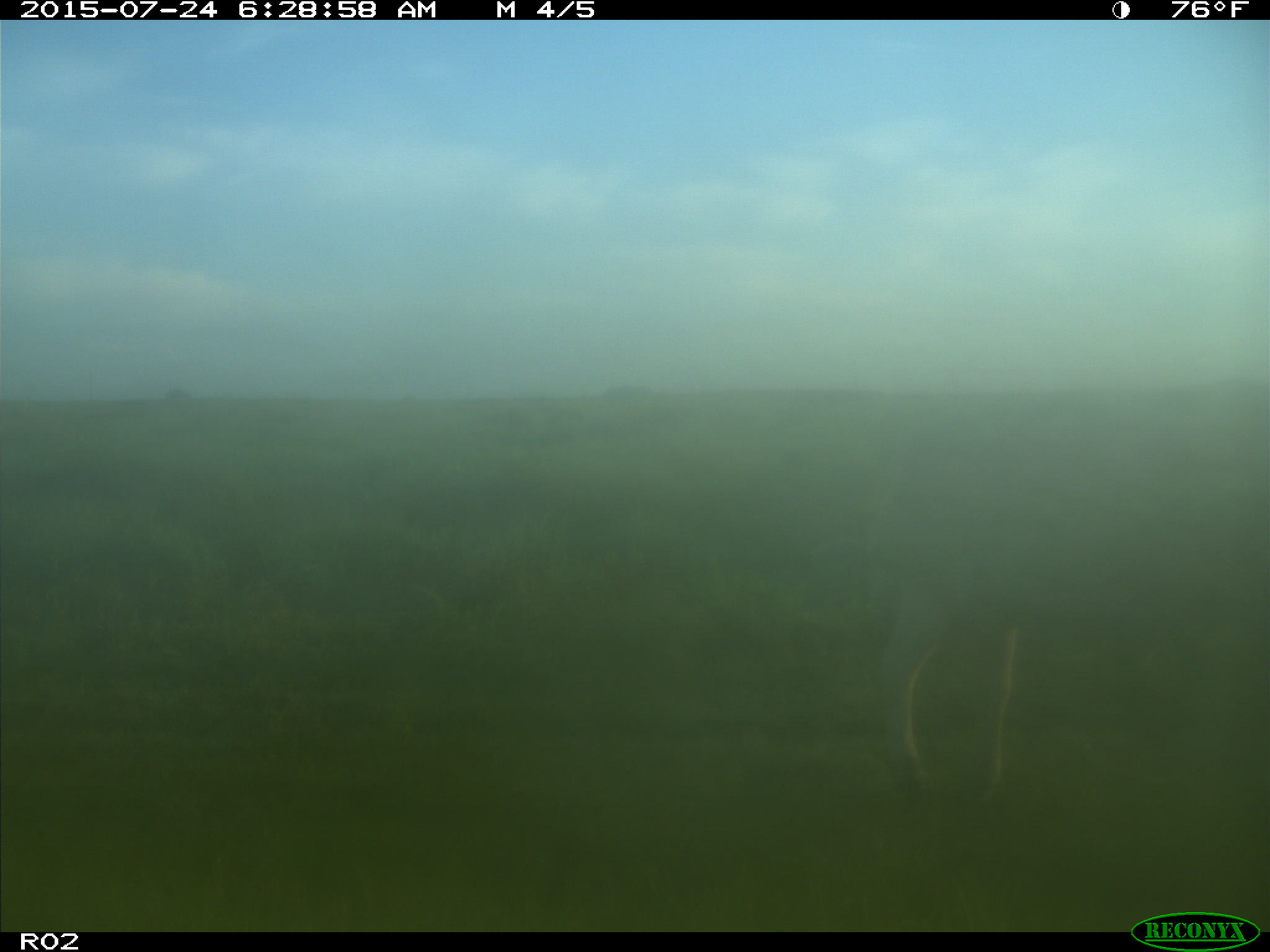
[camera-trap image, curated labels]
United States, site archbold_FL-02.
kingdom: Animalia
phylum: Chordata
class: Mammalia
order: Artiodactyla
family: Bovidae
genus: Bos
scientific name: Bos taurus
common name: domestic cow